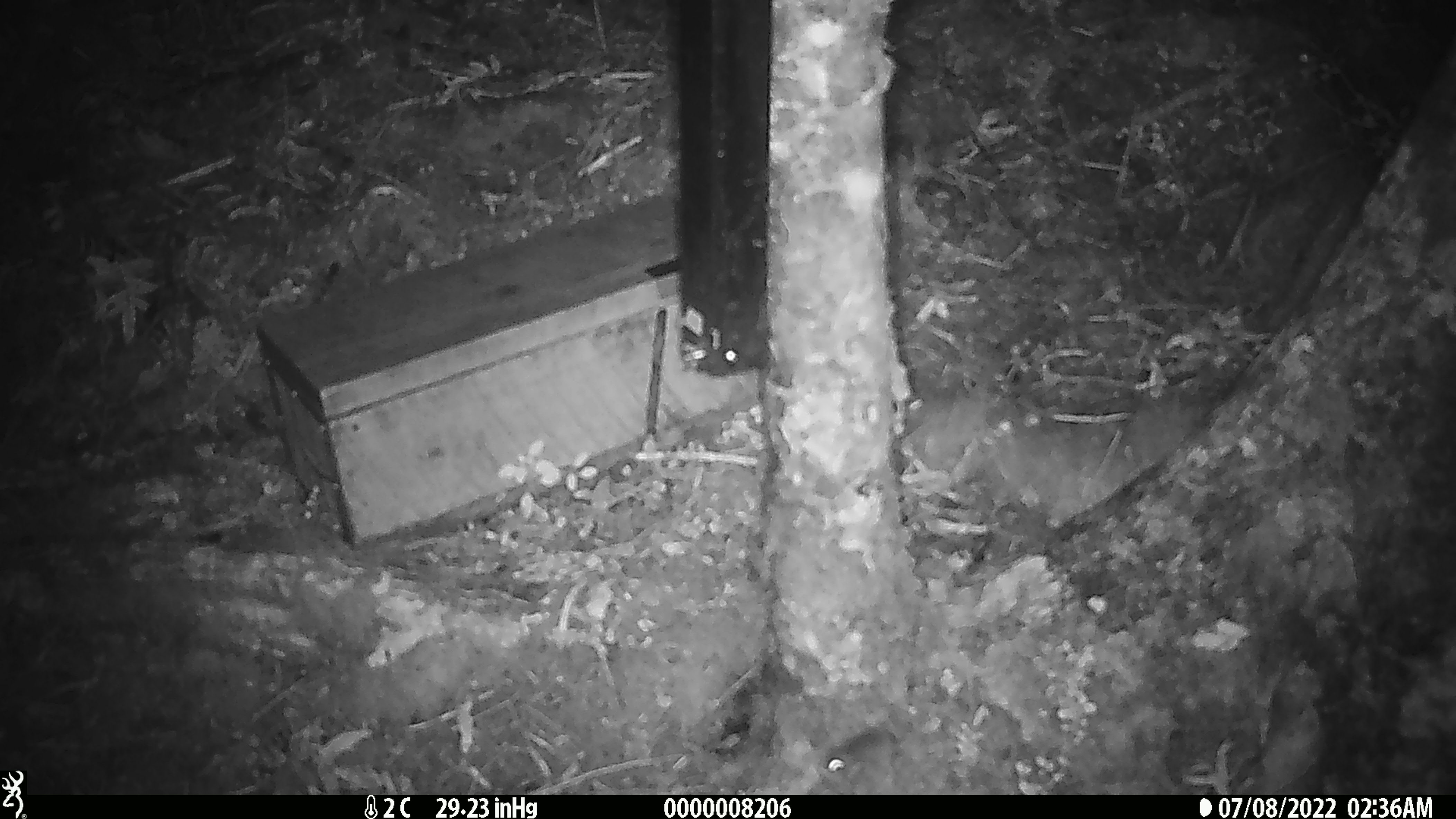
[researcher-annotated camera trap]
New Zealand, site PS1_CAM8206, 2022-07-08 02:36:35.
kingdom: Animalia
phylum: Chordata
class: Mammalia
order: Rodentia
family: Muridae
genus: Mus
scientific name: Mus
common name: mouse